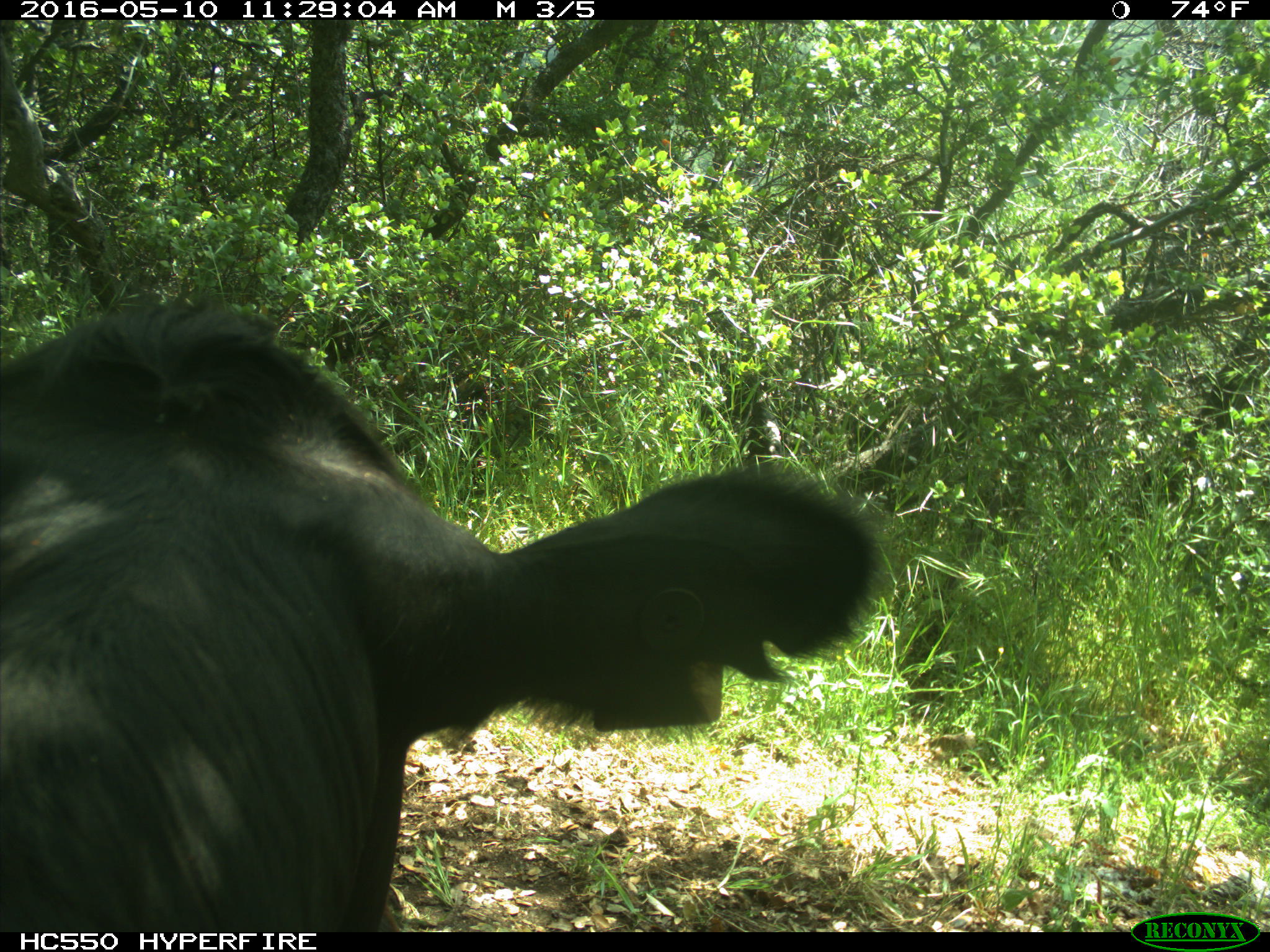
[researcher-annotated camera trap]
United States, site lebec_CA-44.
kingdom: Animalia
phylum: Chordata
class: Mammalia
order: Artiodactyla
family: Bovidae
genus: Bos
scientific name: Bos taurus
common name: domestic cow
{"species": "Bos taurus (domestic cow)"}